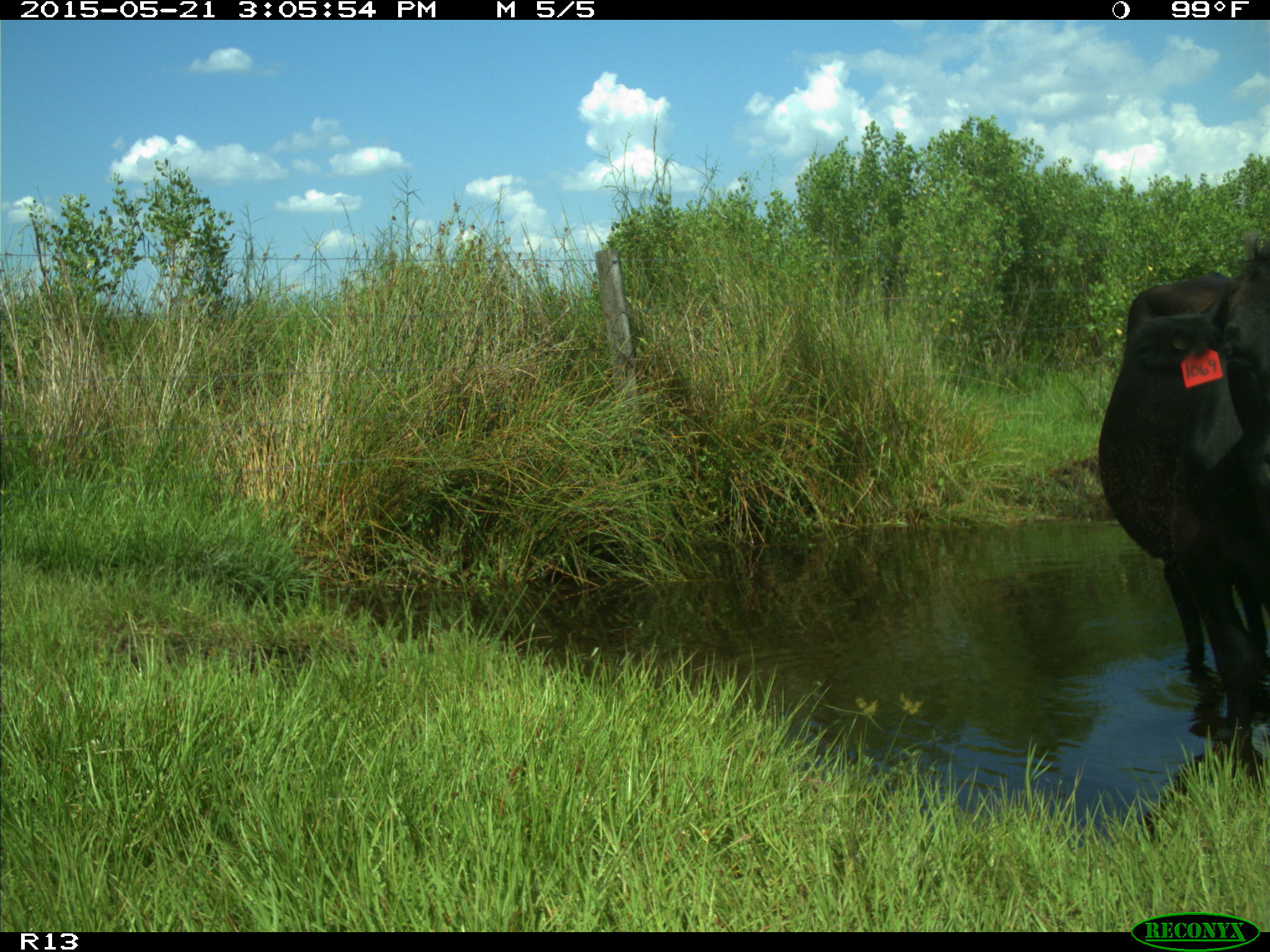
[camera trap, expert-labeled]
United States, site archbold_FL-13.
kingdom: Animalia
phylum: Chordata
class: Mammalia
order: Artiodactyla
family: Bovidae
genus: Bos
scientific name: Bos taurus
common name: domestic cow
Bos taurus (domestic cow).